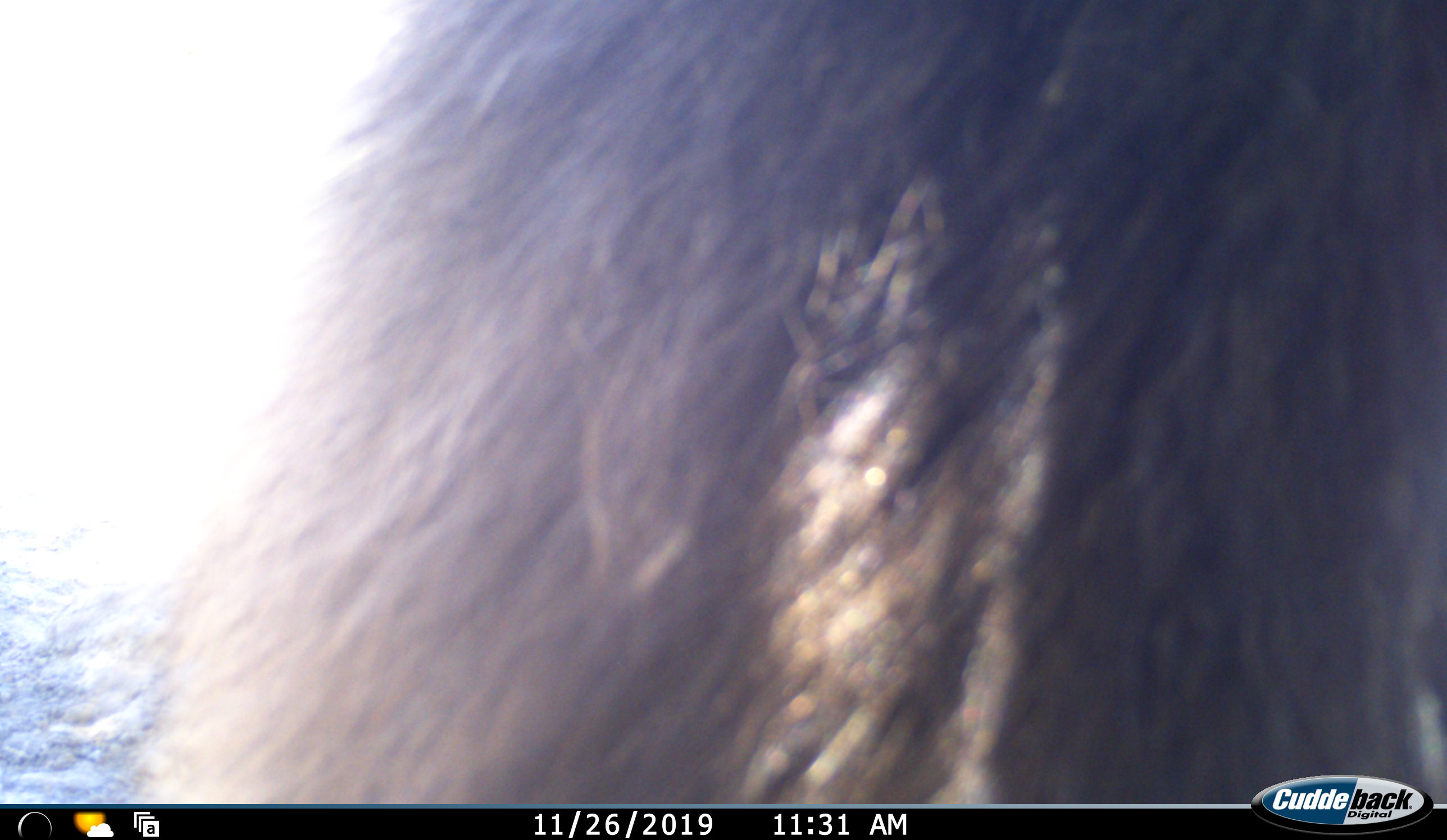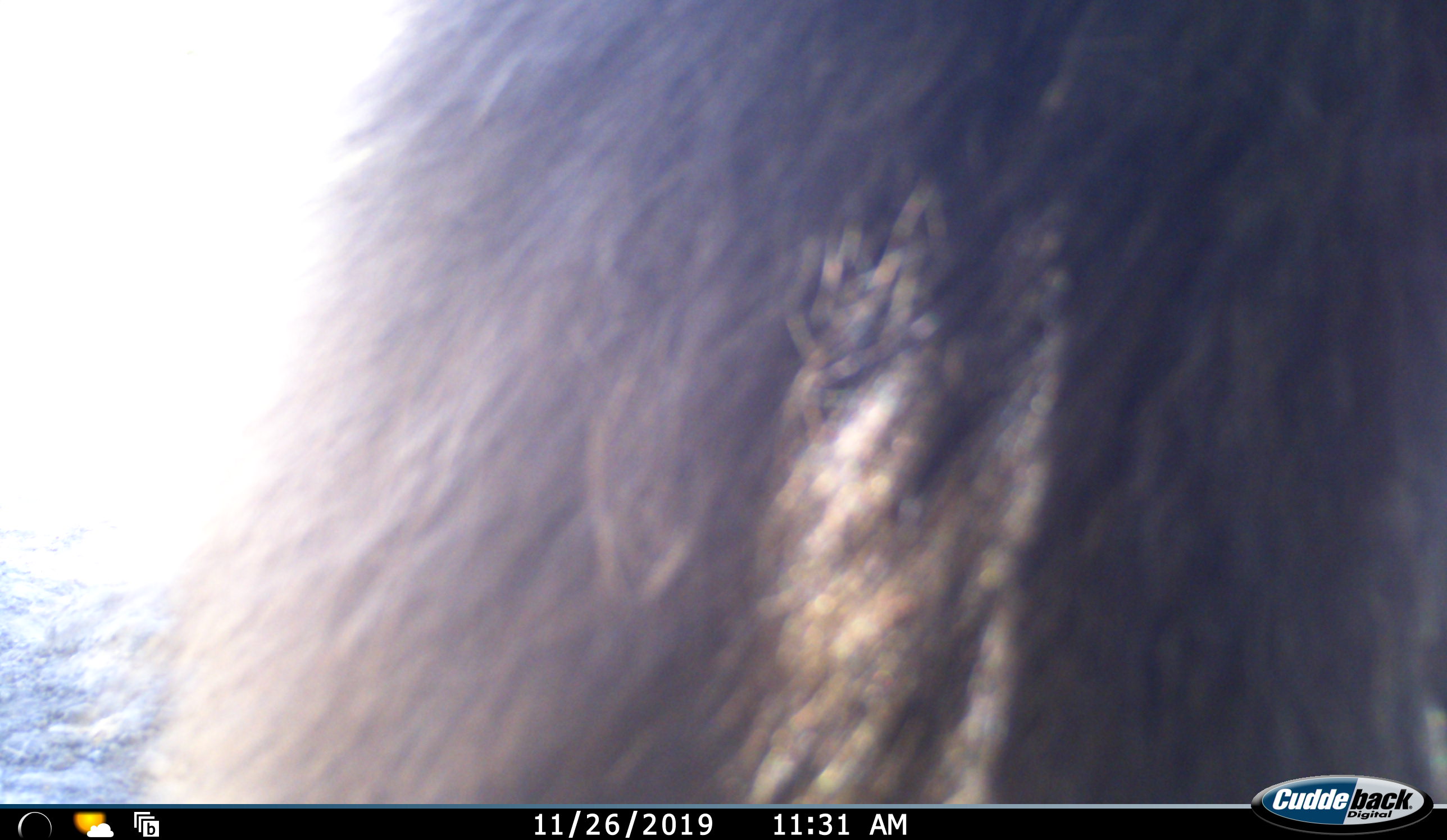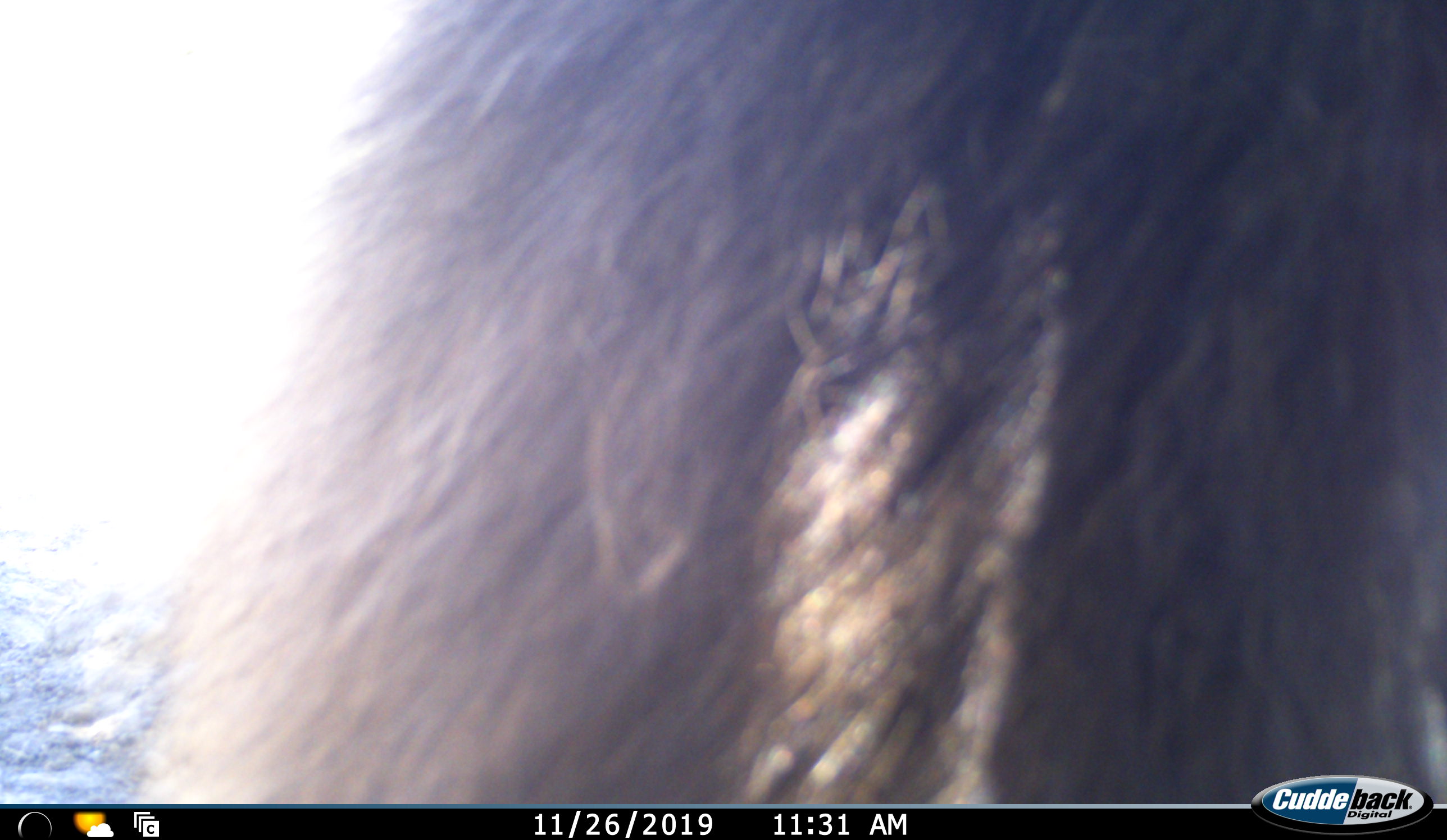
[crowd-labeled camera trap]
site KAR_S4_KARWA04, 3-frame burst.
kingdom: Animalia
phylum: Chordata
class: Mammalia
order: Primates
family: Cercopithecidae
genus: Papio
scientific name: Papio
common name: baboon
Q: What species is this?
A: Baboon (Papio).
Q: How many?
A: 1.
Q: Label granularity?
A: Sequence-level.